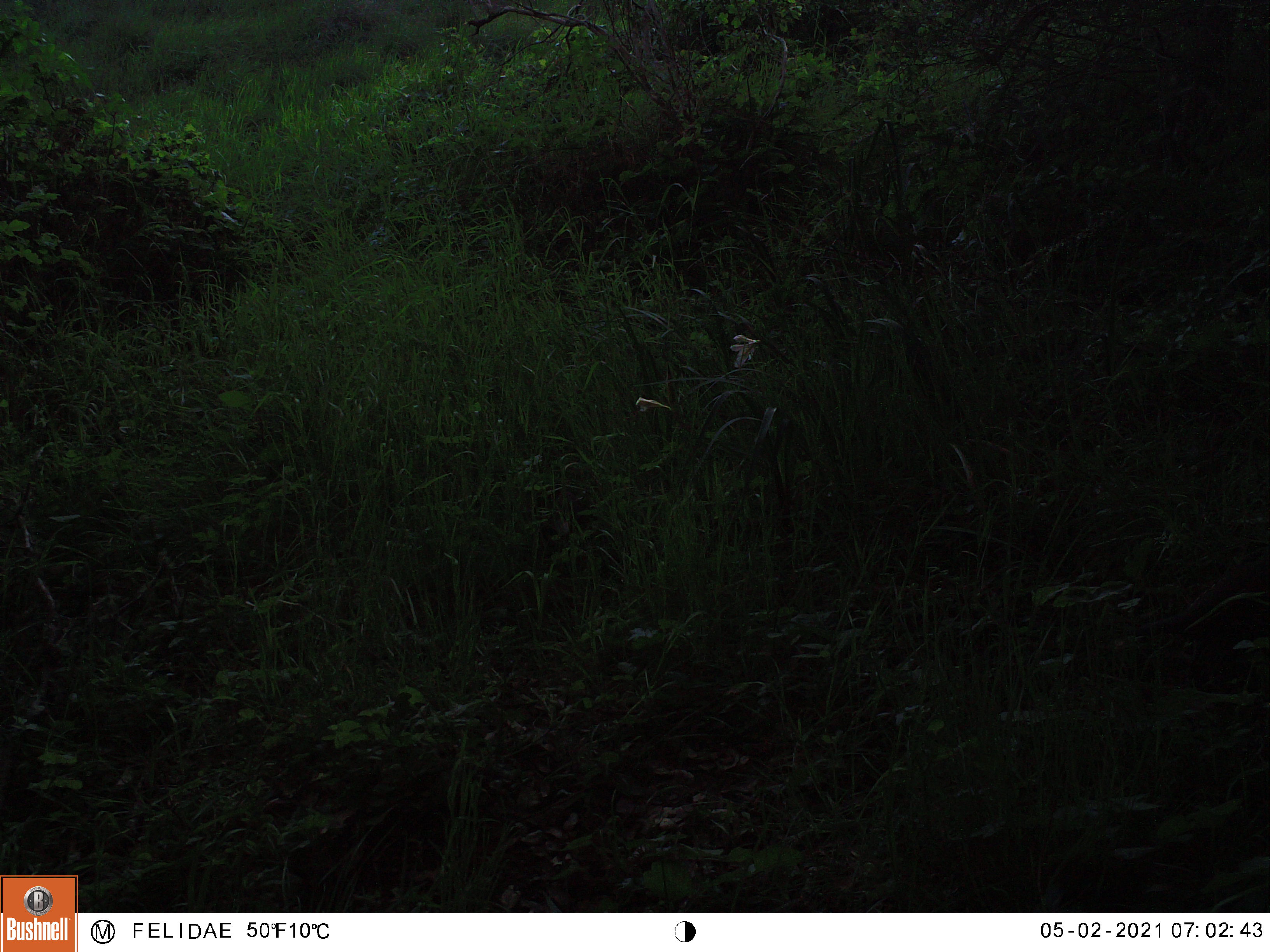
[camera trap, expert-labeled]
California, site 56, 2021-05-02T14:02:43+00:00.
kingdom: Animalia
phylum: Chordata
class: Aves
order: Galliformes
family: Odontophoridae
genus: Callipepla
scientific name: Callipepla californica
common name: california quail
California quail (Callipepla californica).